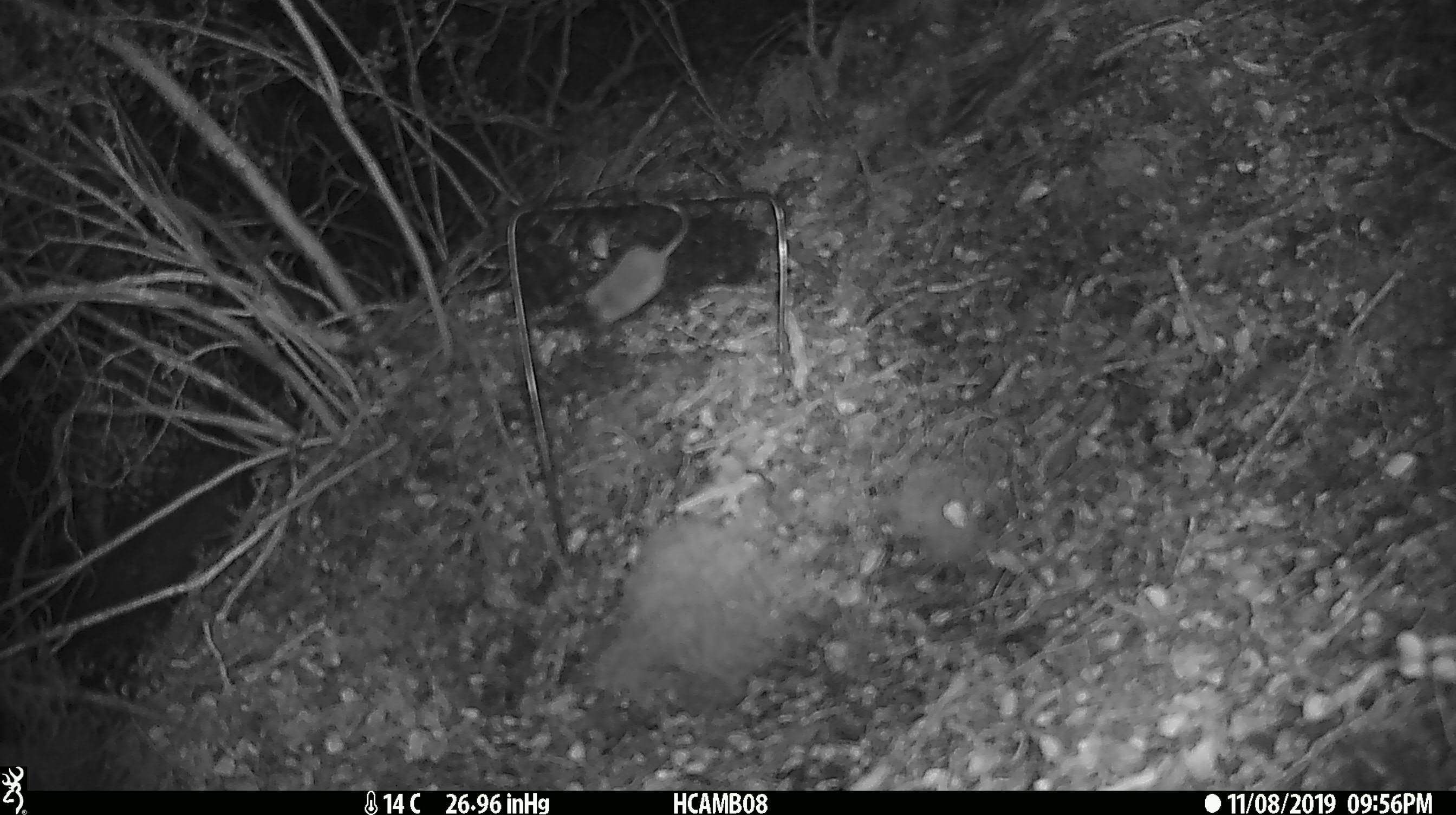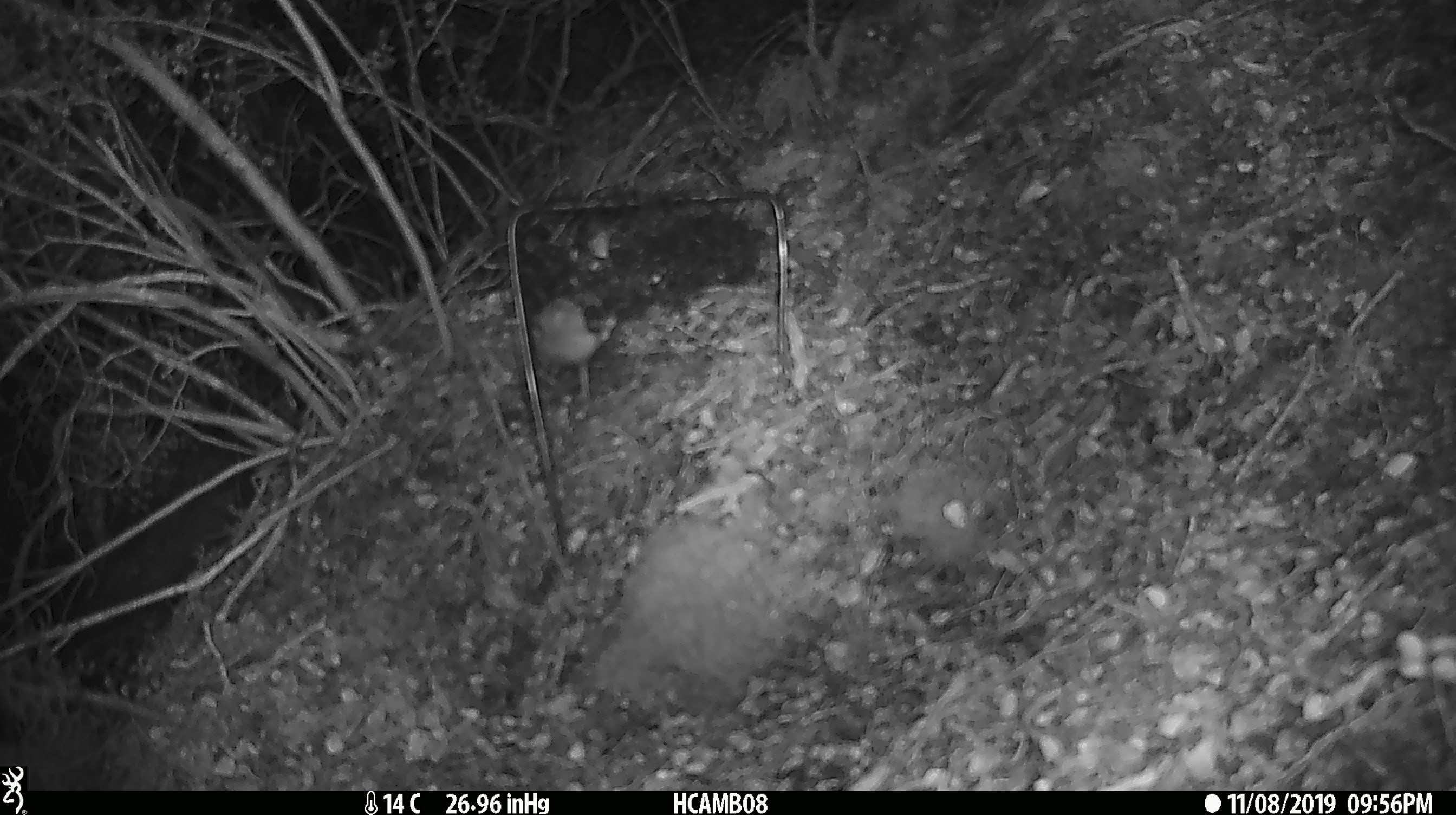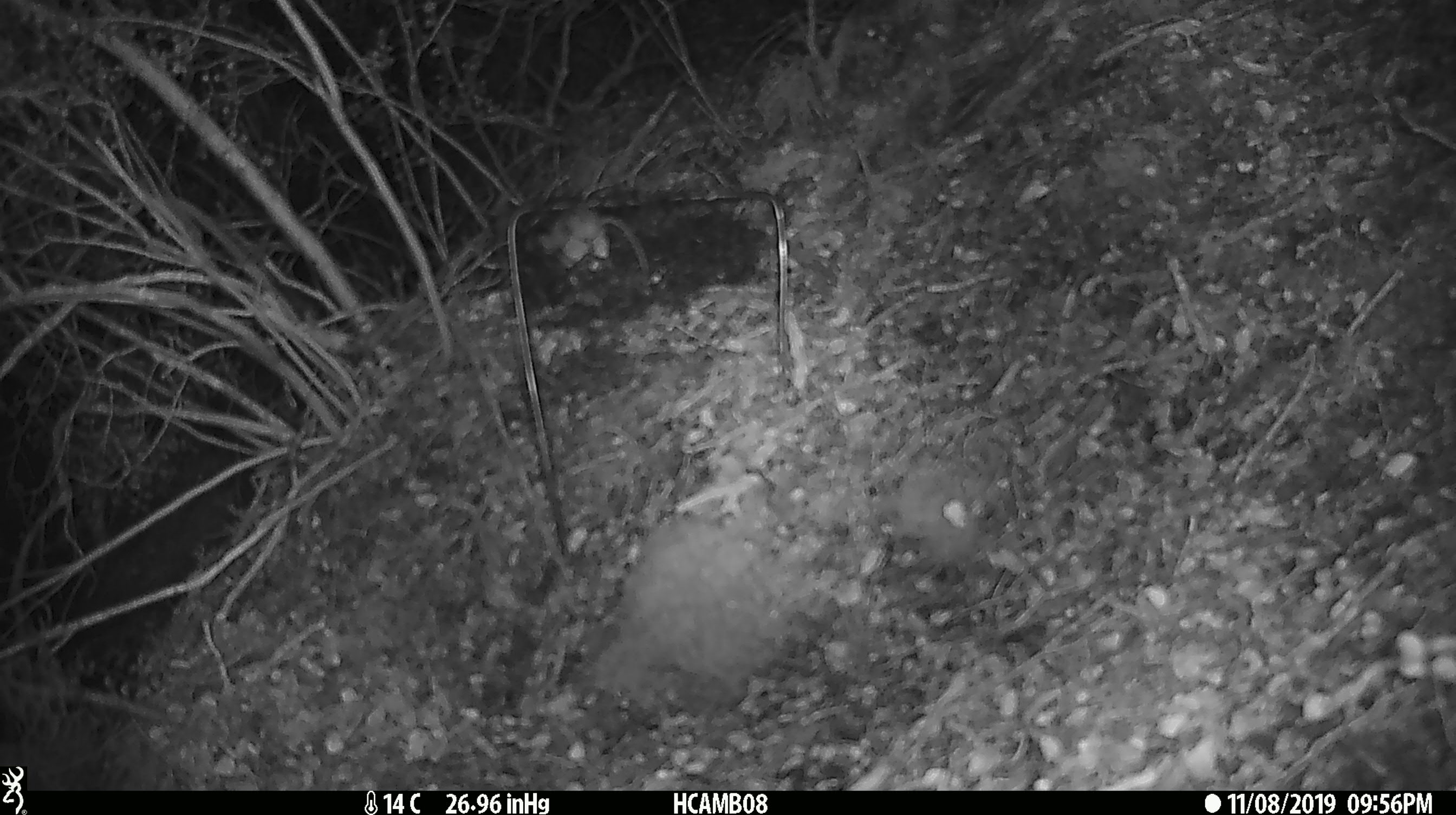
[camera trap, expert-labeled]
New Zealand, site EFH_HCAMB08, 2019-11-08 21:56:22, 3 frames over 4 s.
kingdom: Animalia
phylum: Chordata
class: Mammalia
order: Rodentia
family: Muridae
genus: Mus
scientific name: Mus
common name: mouse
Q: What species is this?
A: Mouse (Mus).